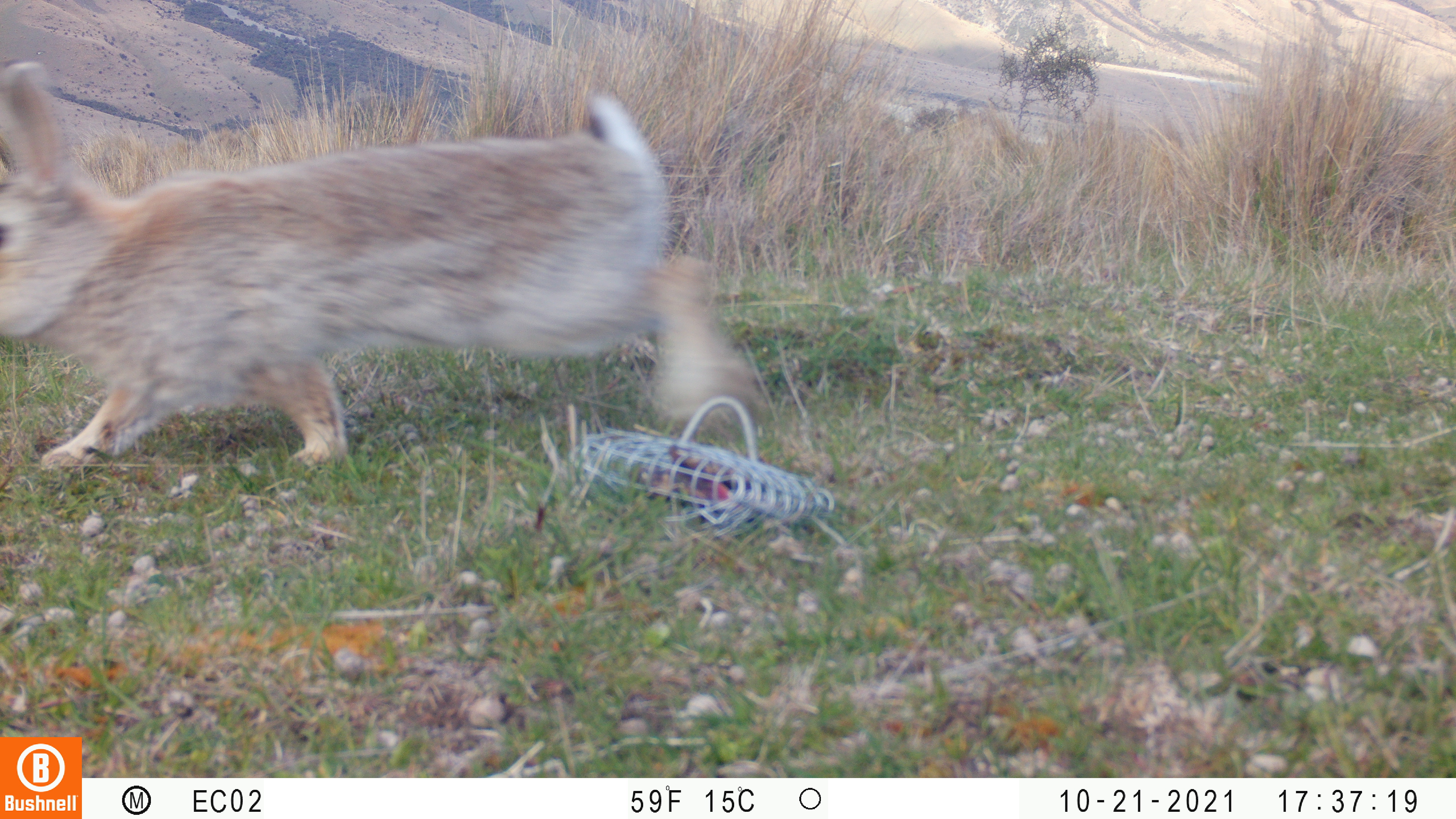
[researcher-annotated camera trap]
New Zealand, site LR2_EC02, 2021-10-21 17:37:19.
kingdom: Animalia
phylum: Chordata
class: Mammalia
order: Lagomorpha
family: Leporidae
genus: Oryctolagus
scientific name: Oryctolagus cuniculus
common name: european rabbit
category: rabbit